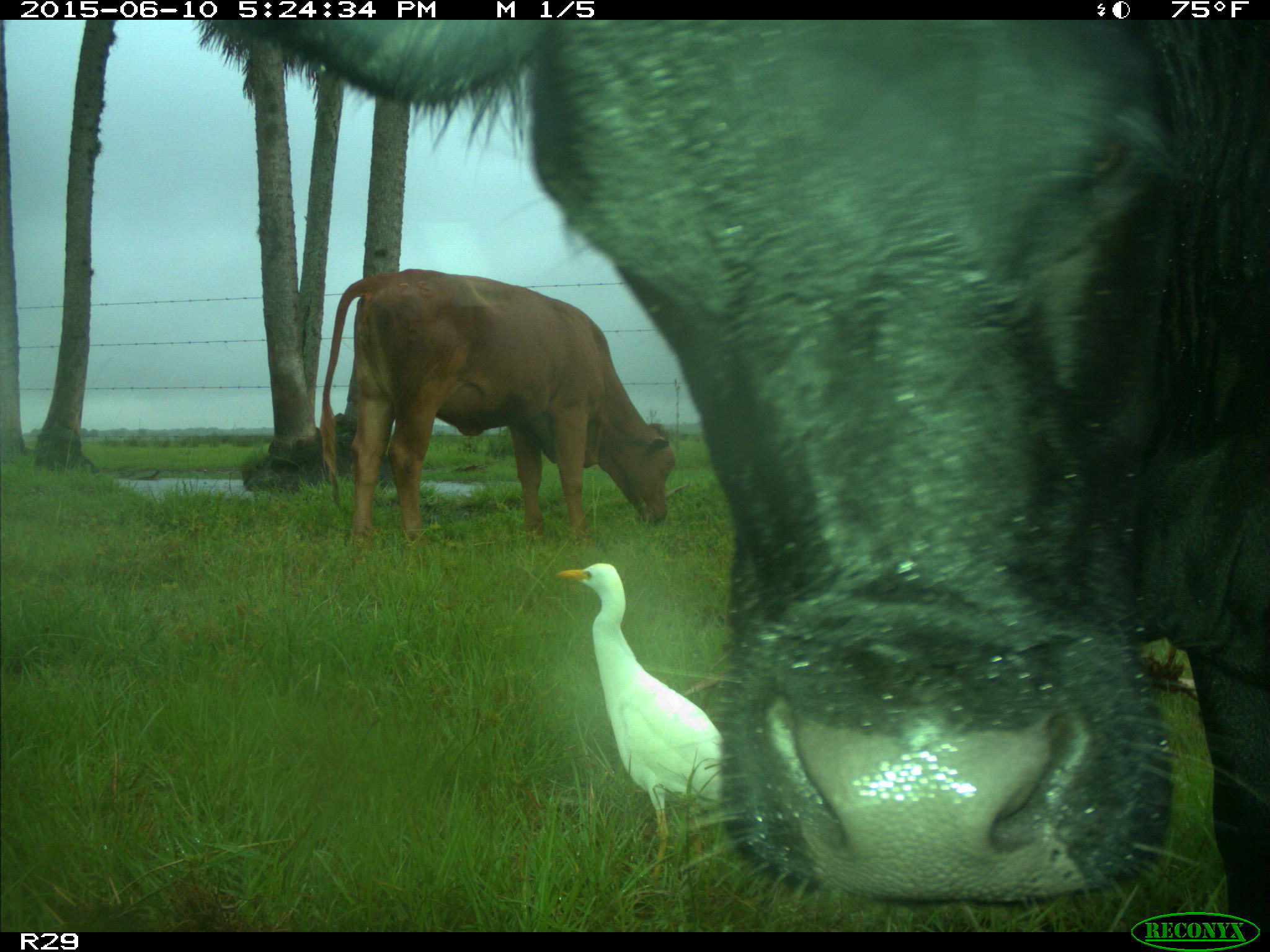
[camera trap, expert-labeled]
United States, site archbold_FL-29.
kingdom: Animalia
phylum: Chordata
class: Mammalia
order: Artiodactyla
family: Bovidae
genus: Bos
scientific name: Bos taurus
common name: domestic cow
Bos taurus (domestic cow).